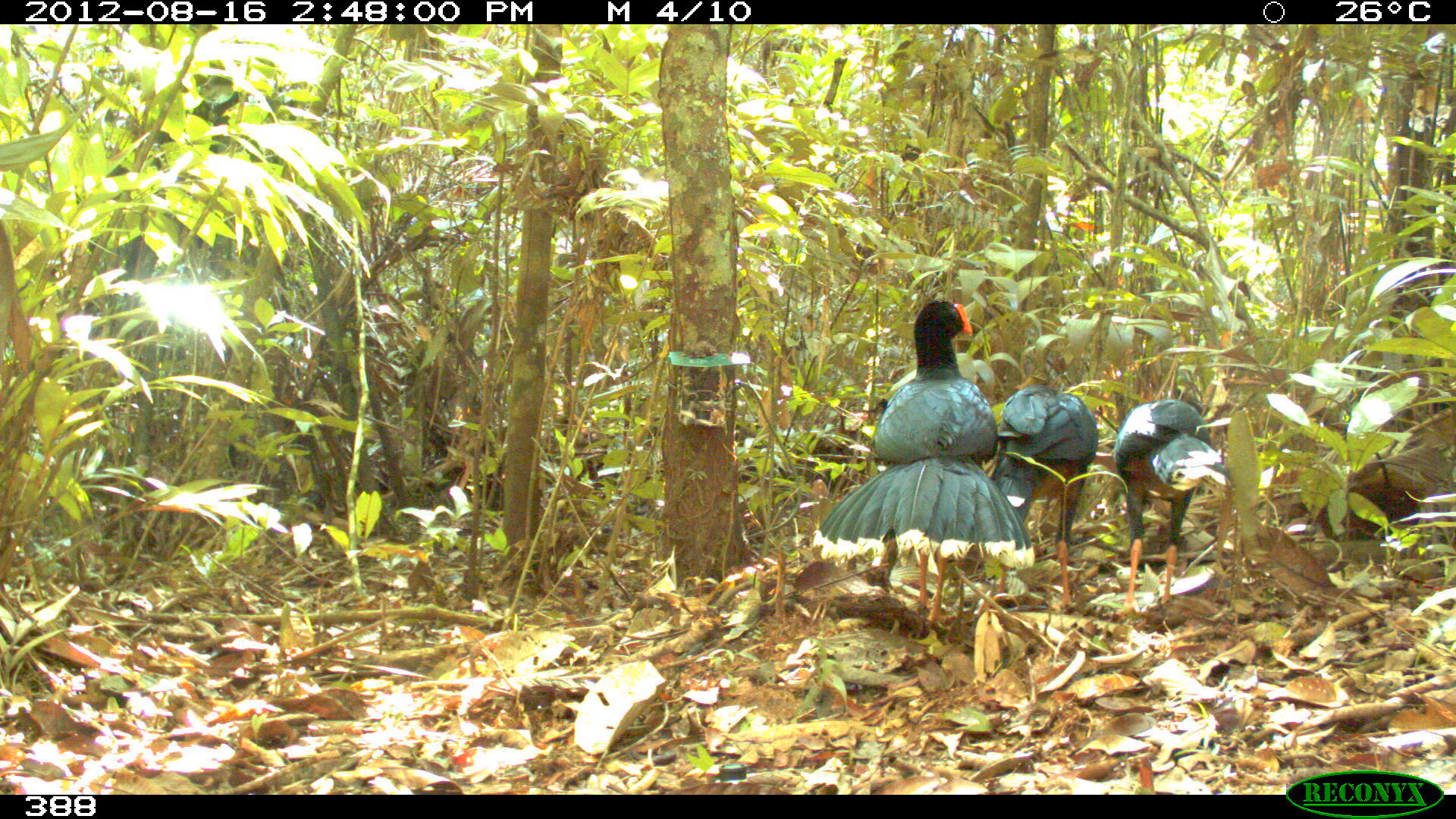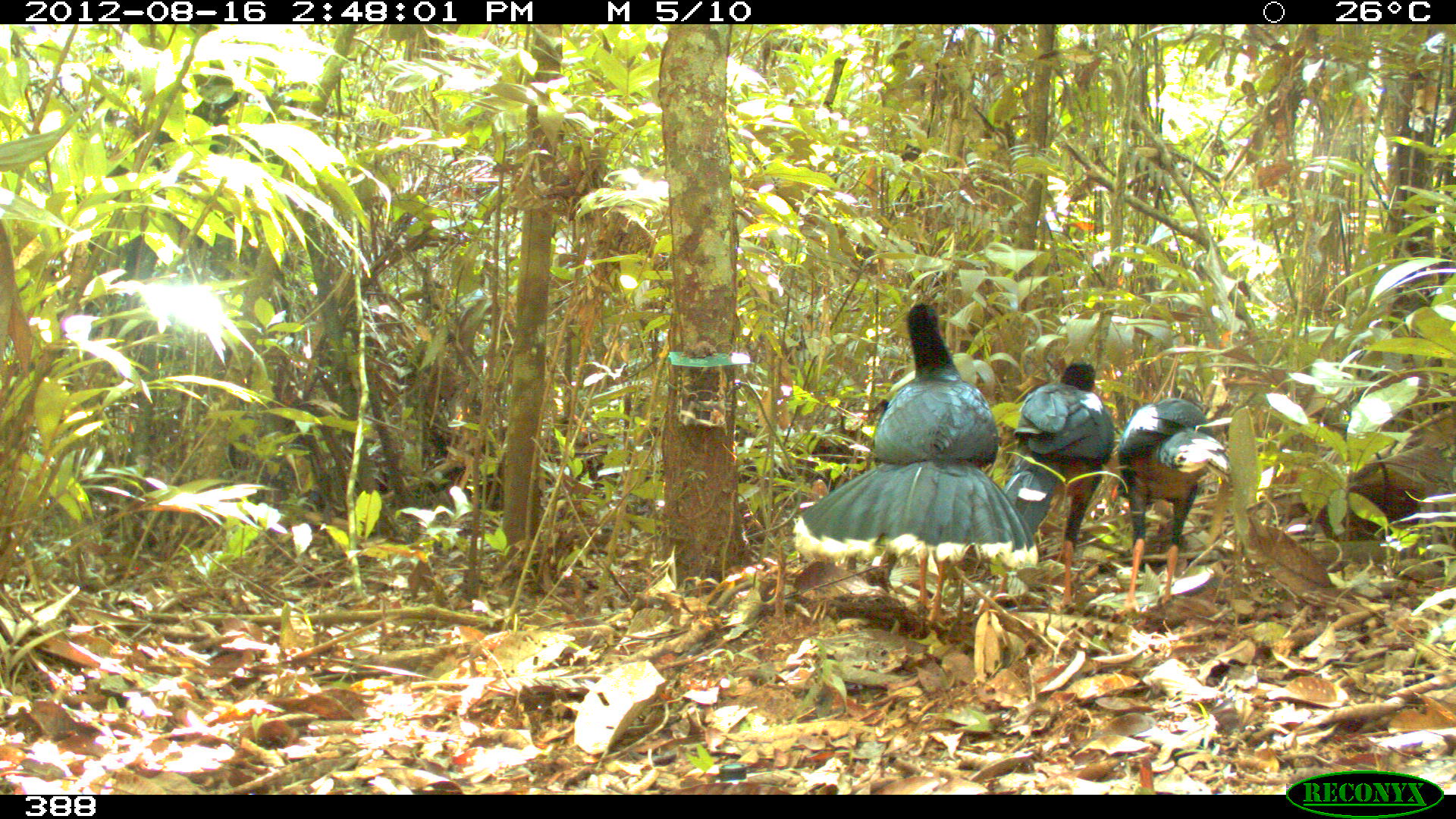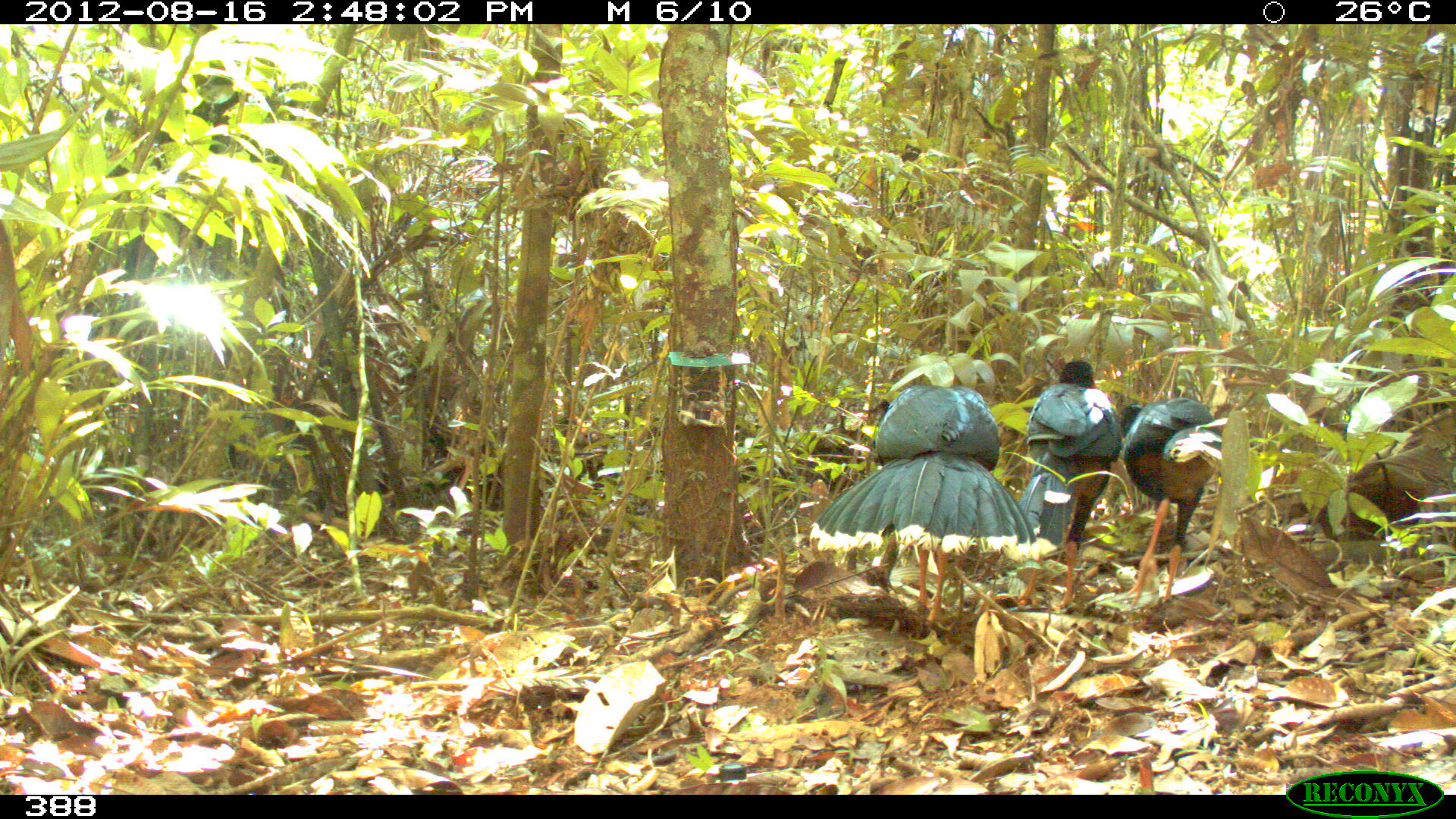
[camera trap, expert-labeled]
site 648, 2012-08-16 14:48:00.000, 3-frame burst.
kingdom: Animalia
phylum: Chordata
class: Aves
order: Galliformes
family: Cracidae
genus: Mitu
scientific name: Mitu tuberosum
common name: razor-billed curassow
Mitu tuberosum (razor-billed curassow).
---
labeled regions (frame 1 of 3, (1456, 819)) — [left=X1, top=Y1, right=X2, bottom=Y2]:
mitu tuberosum: [left=811, top=299, right=1034, bottom=622]; [left=1111, top=397, right=1234, bottom=615]; [left=989, top=384, right=1098, bottom=605]